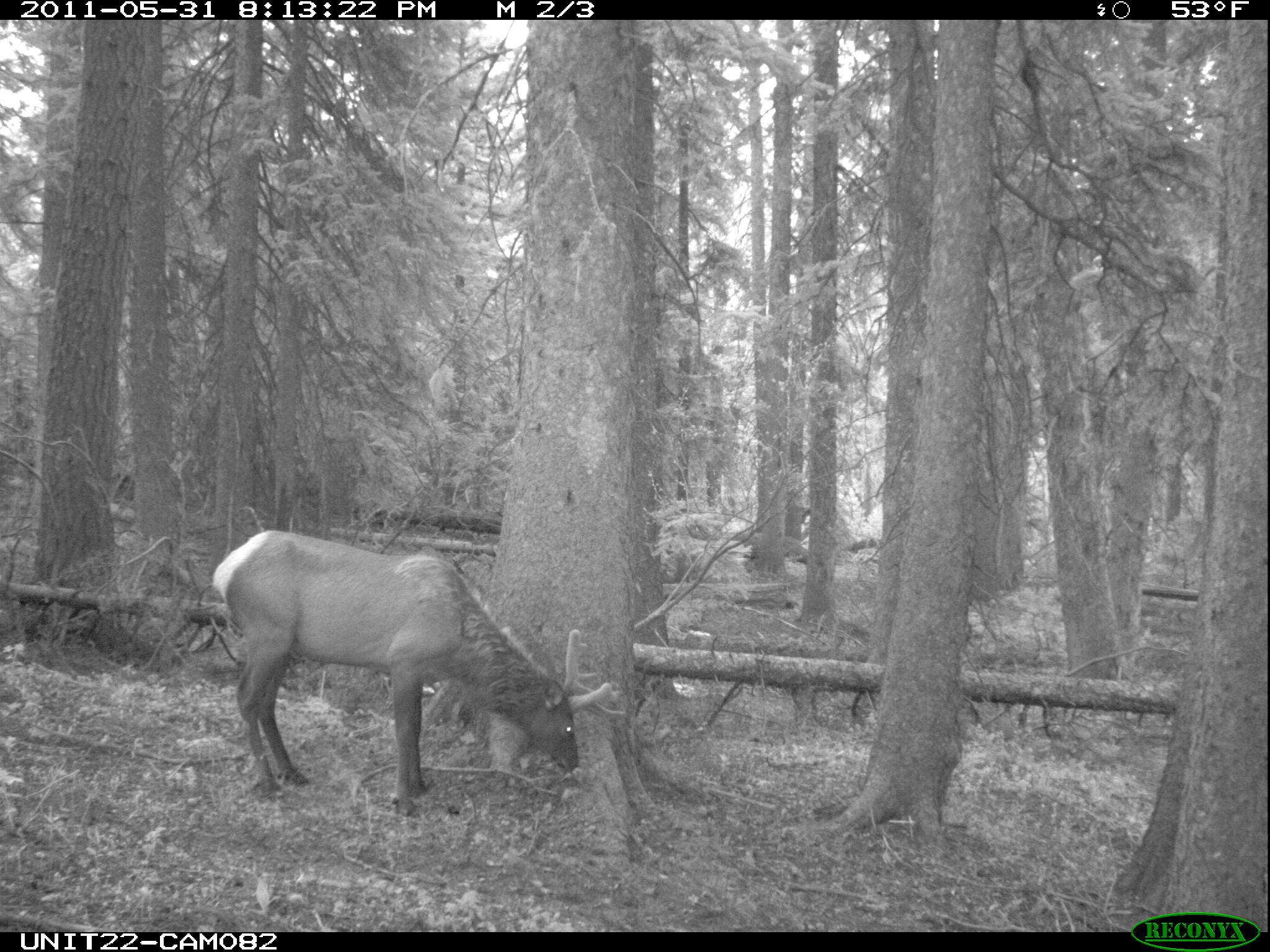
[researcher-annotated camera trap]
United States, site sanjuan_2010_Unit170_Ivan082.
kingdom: Animalia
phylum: Chordata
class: Mammalia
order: Artiodactyla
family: Cervidae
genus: Cervus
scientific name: Cervus elaphus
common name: red deer